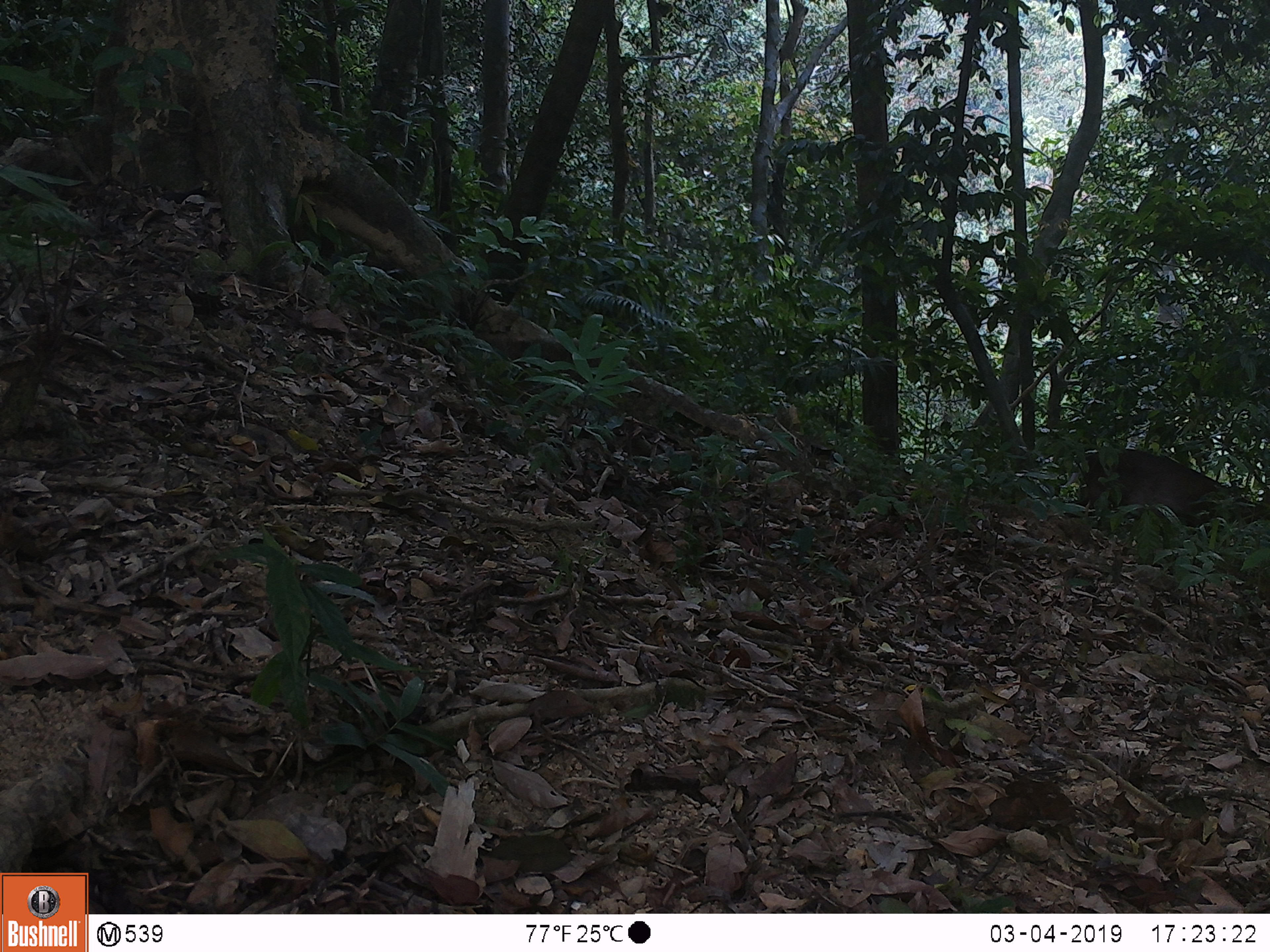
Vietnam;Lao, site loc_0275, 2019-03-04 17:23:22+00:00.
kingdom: Animalia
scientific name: Animalia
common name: animal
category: unidentified animal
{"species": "unidentified animal (animal) (Animalia)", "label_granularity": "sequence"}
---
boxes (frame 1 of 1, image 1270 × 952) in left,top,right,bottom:
unidentified animal: 1069,449,1270,531